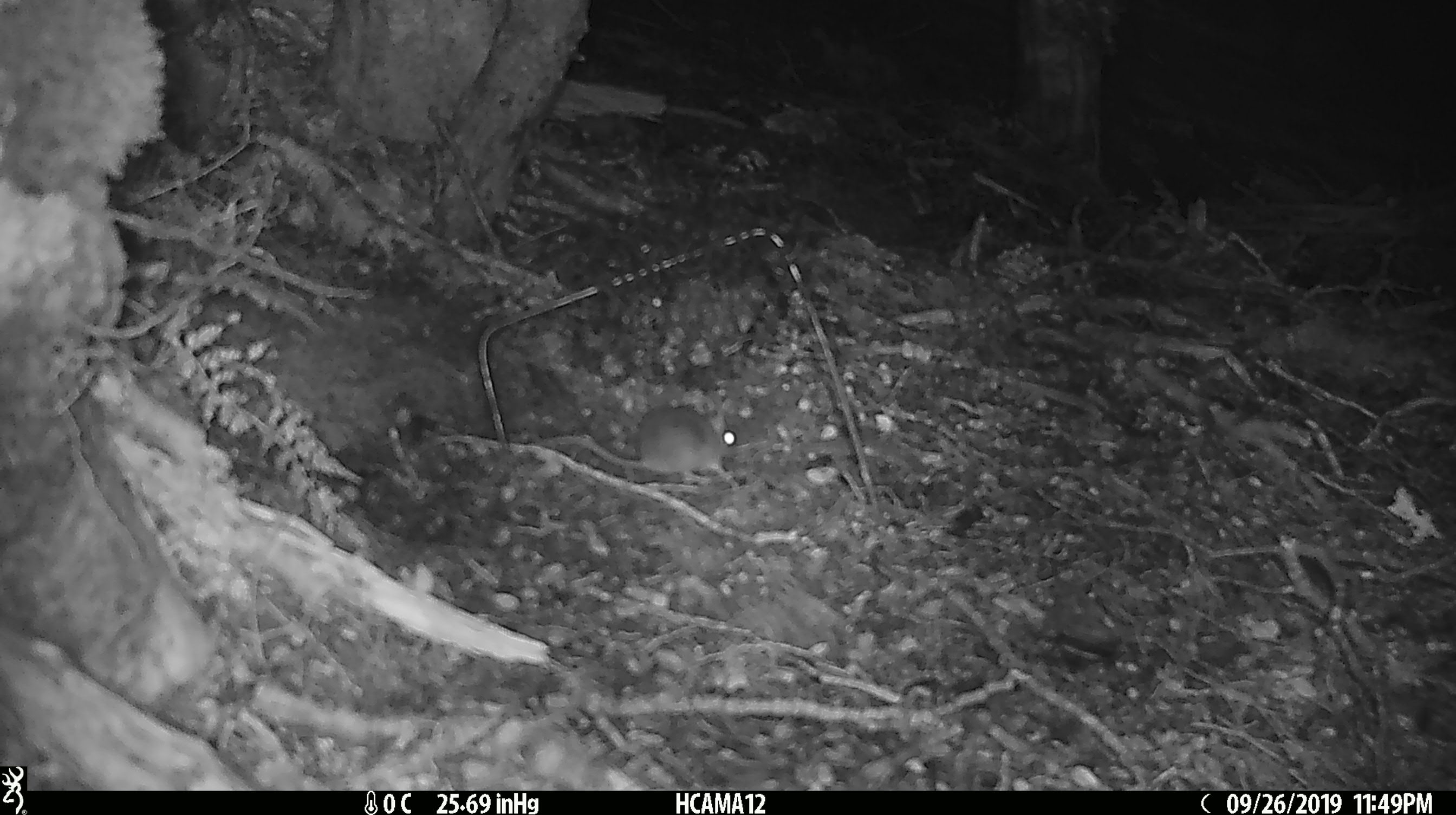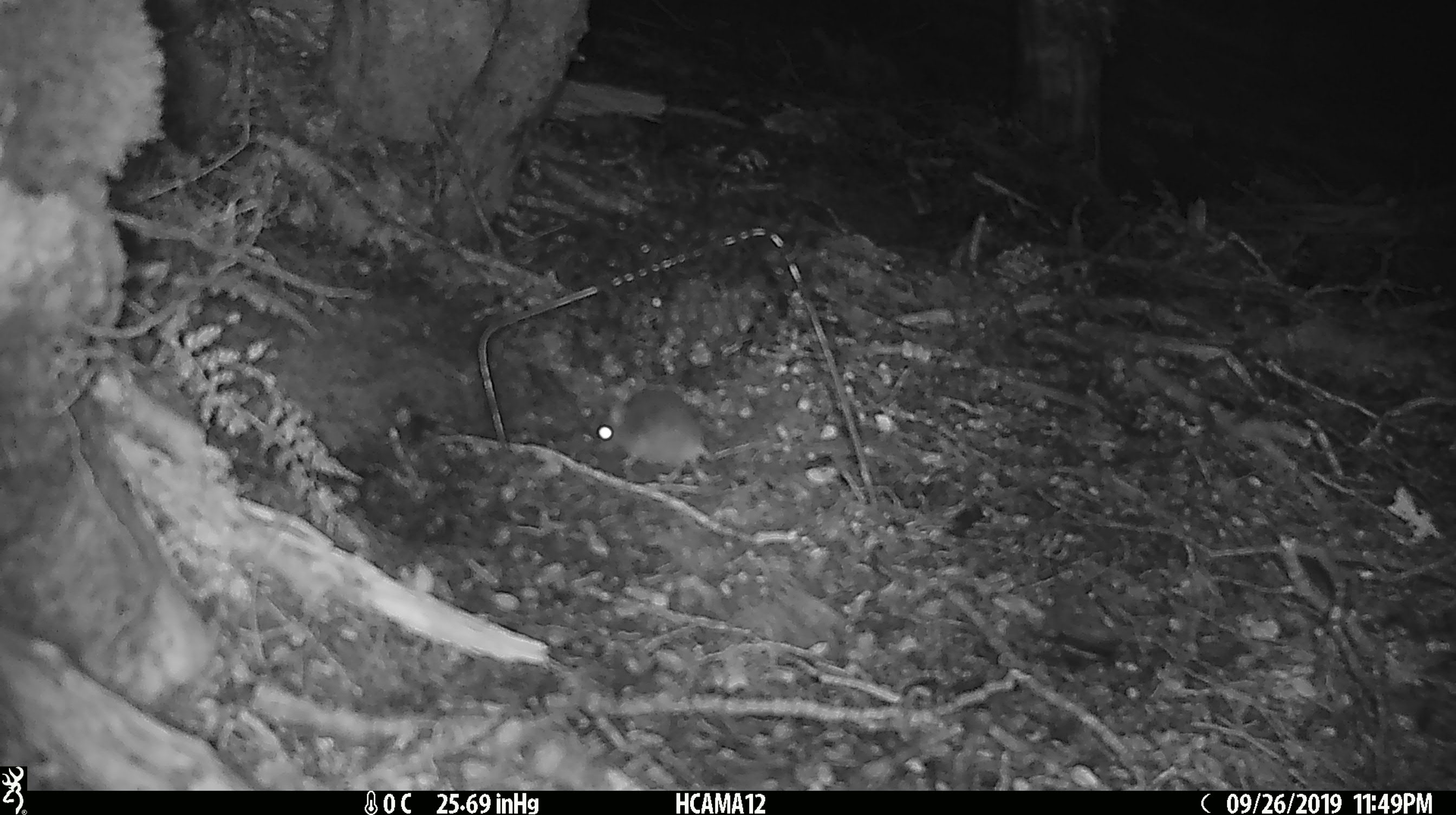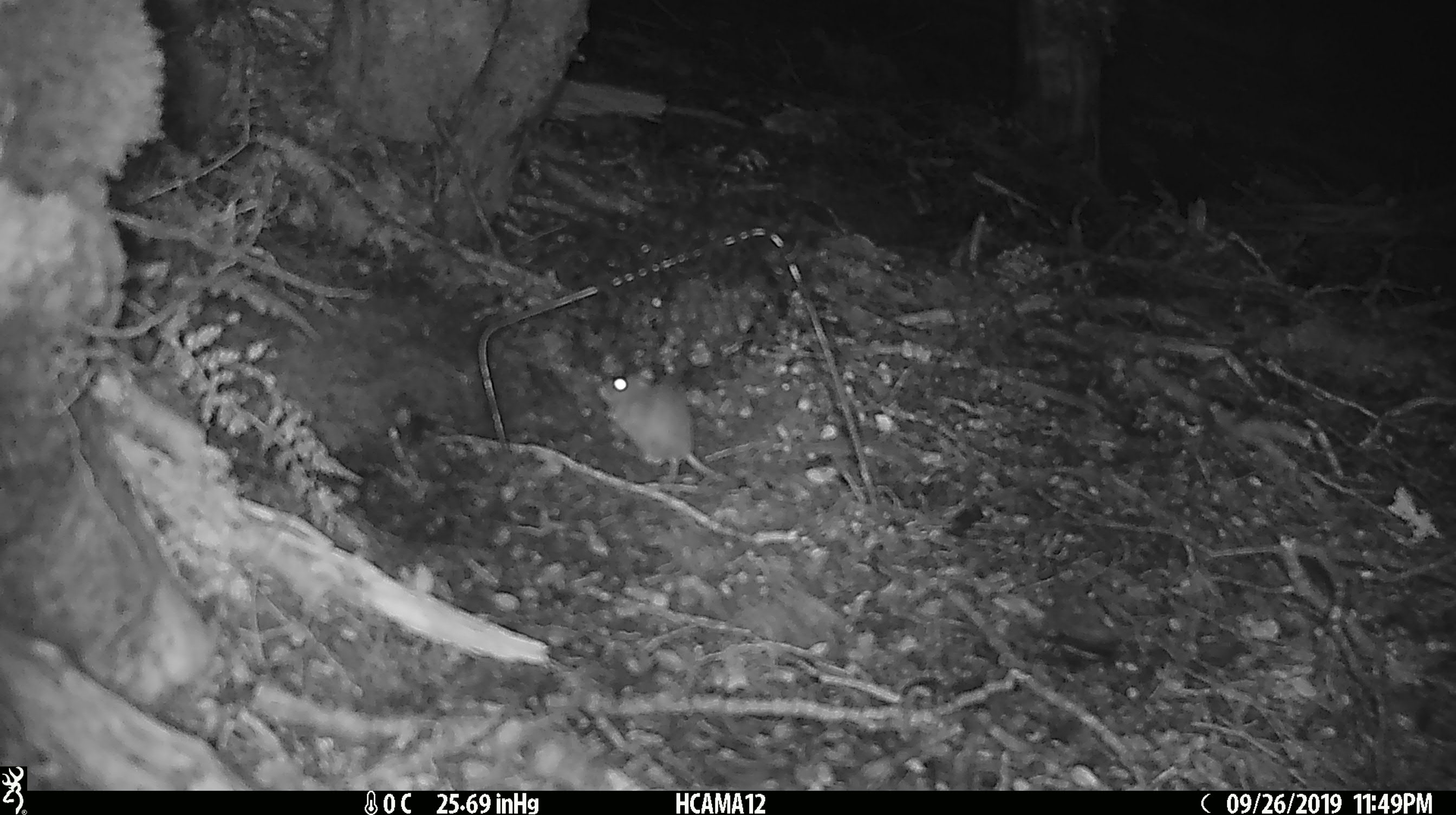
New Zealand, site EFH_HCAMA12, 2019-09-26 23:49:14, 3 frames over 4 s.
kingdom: Animalia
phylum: Chordata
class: Mammalia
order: Rodentia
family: Muridae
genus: Mus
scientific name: Mus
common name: mouse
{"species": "mouse (Mus)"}